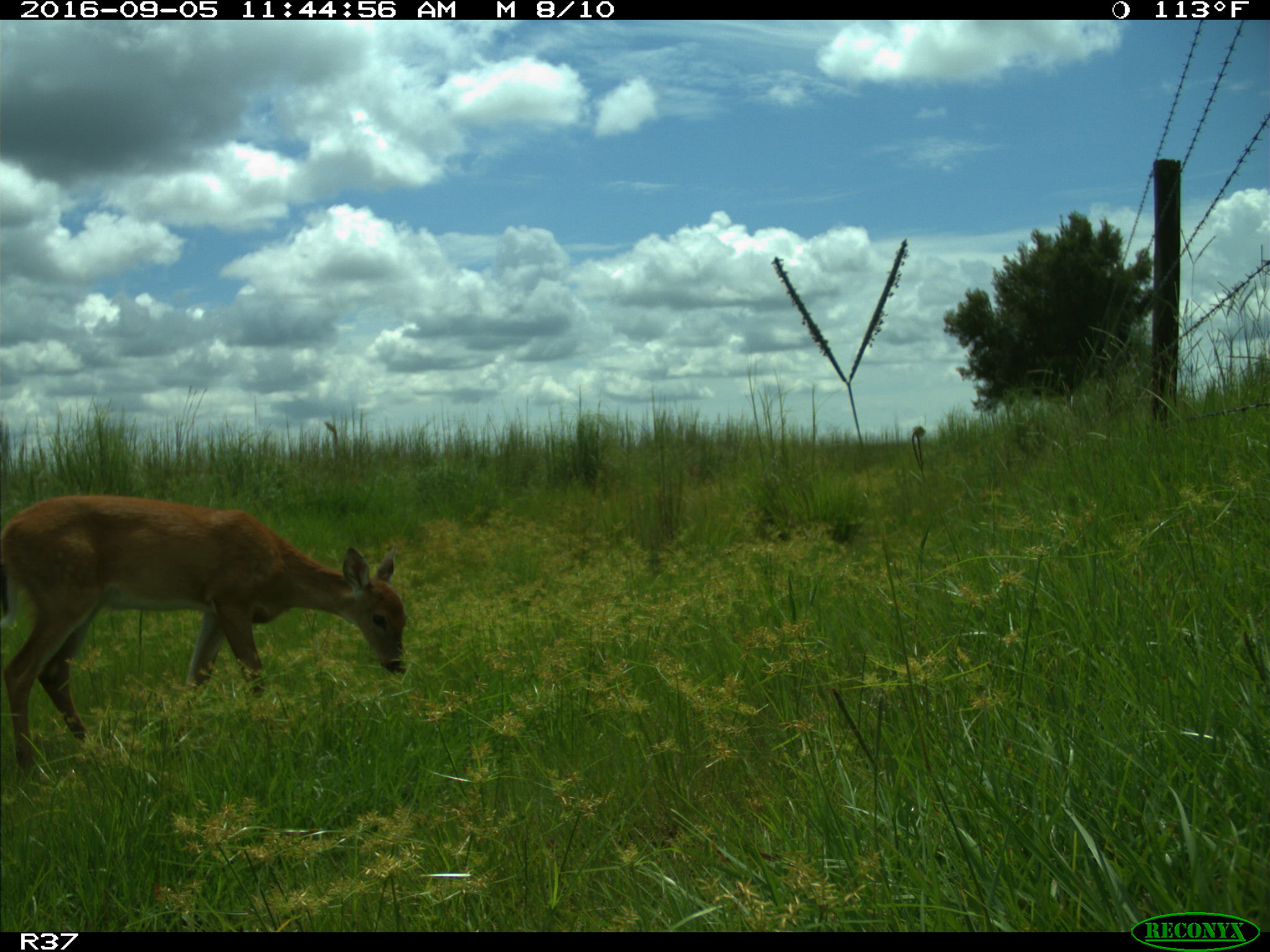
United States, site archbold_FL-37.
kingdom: Animalia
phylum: Chordata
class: Mammalia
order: Artiodactyla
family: Cervidae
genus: Odocoileus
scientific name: Odocoileus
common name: deer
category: unidentified deer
Unidentified deer (deer) (Odocoileus).